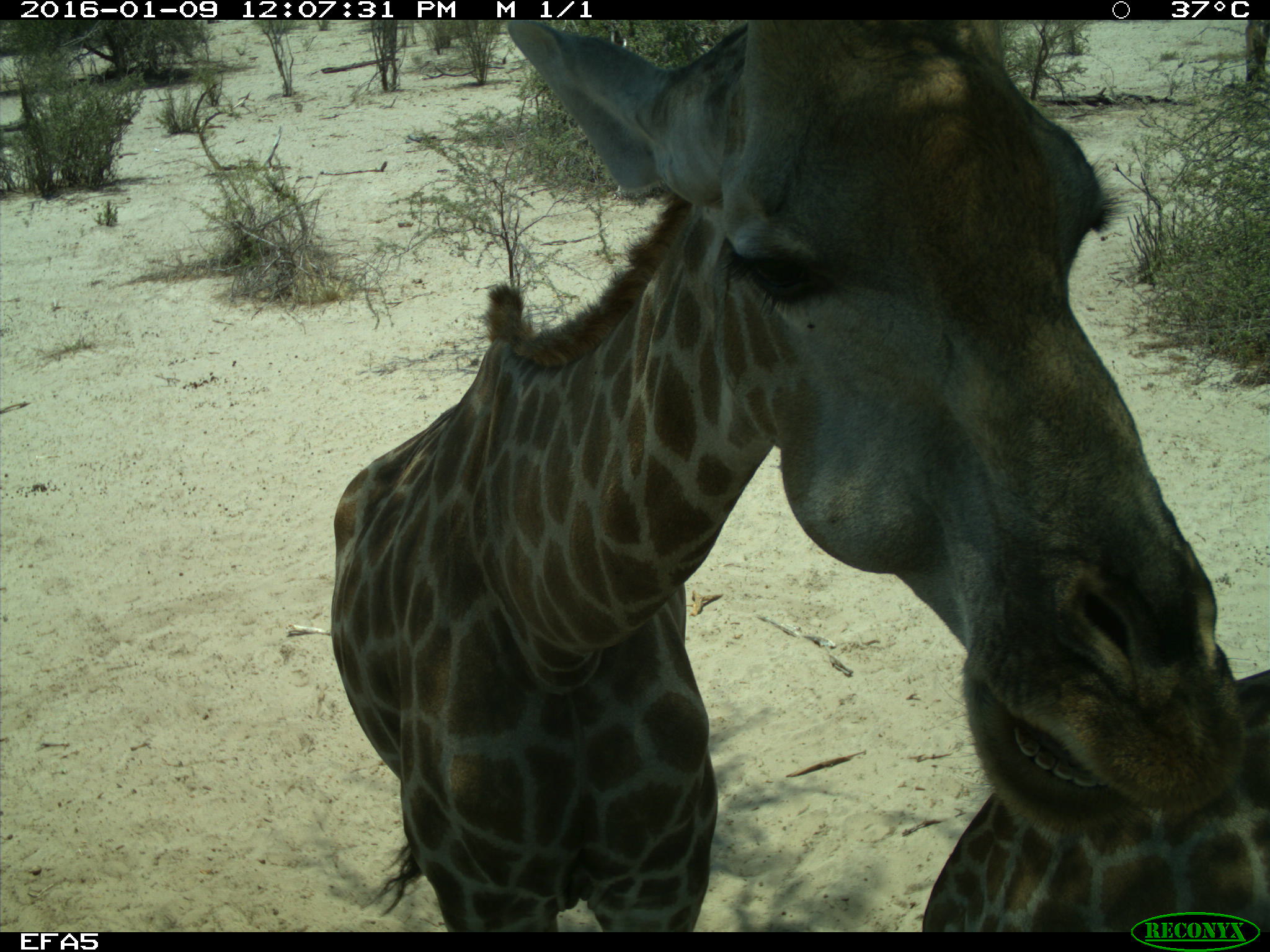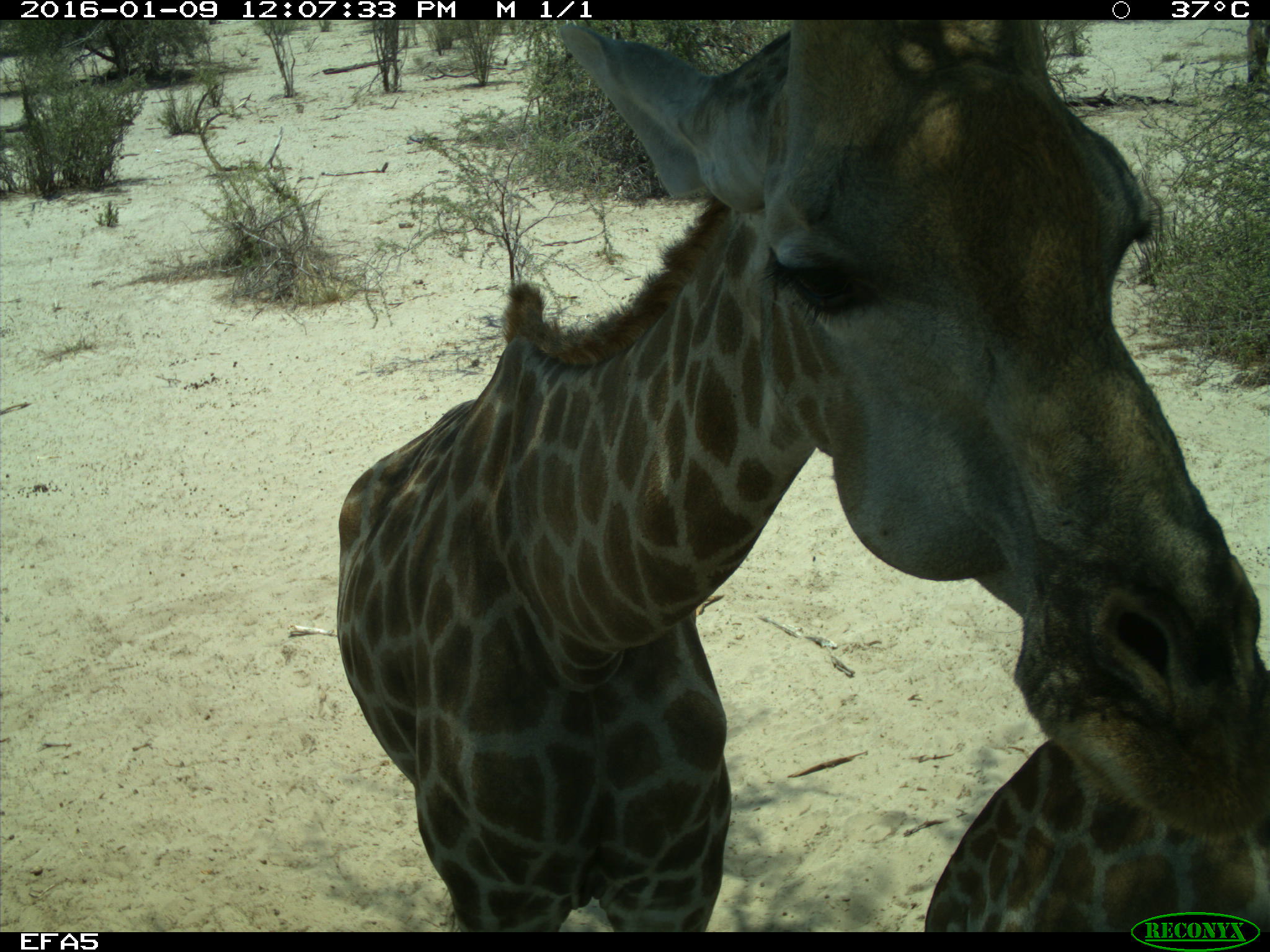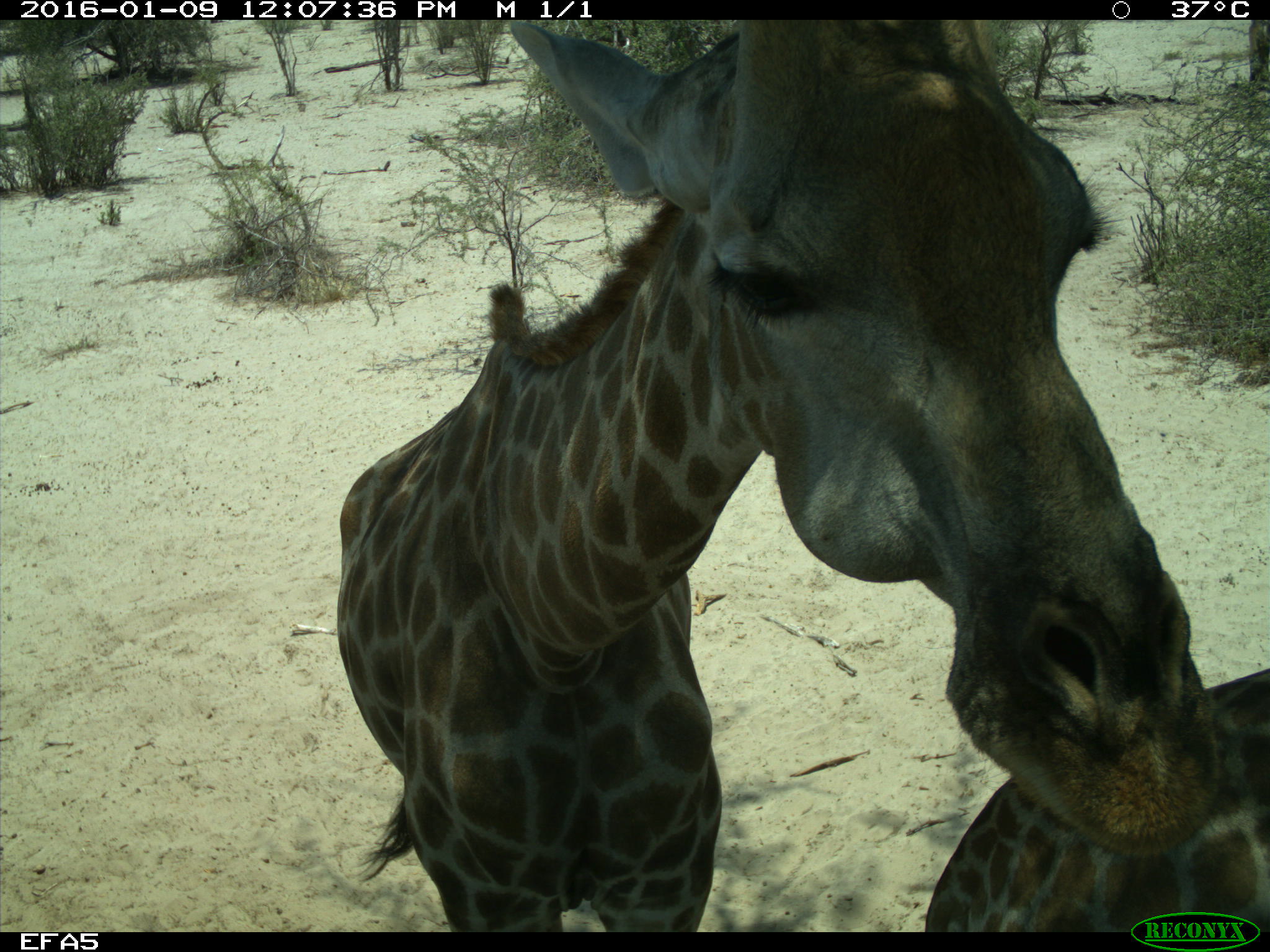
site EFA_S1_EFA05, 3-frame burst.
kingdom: Animalia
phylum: Chordata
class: Mammalia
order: Artiodactyla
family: Giraffidae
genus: Giraffa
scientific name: Giraffa camelopardalis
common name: giraffe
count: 2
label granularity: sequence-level